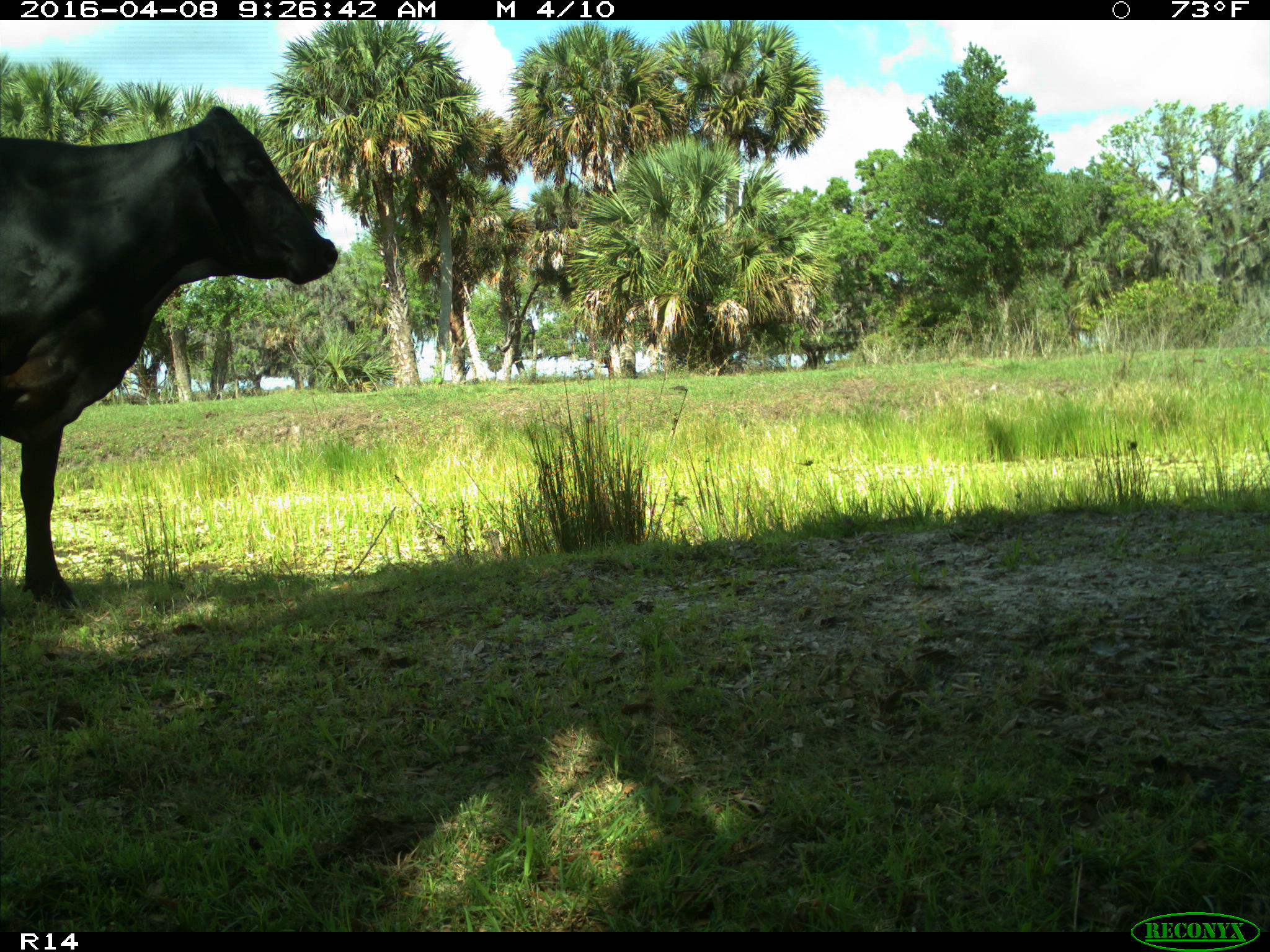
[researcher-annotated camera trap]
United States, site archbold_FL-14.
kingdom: Animalia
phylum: Chordata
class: Mammalia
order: Artiodactyla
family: Bovidae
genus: Bos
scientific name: Bos taurus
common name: domestic cow